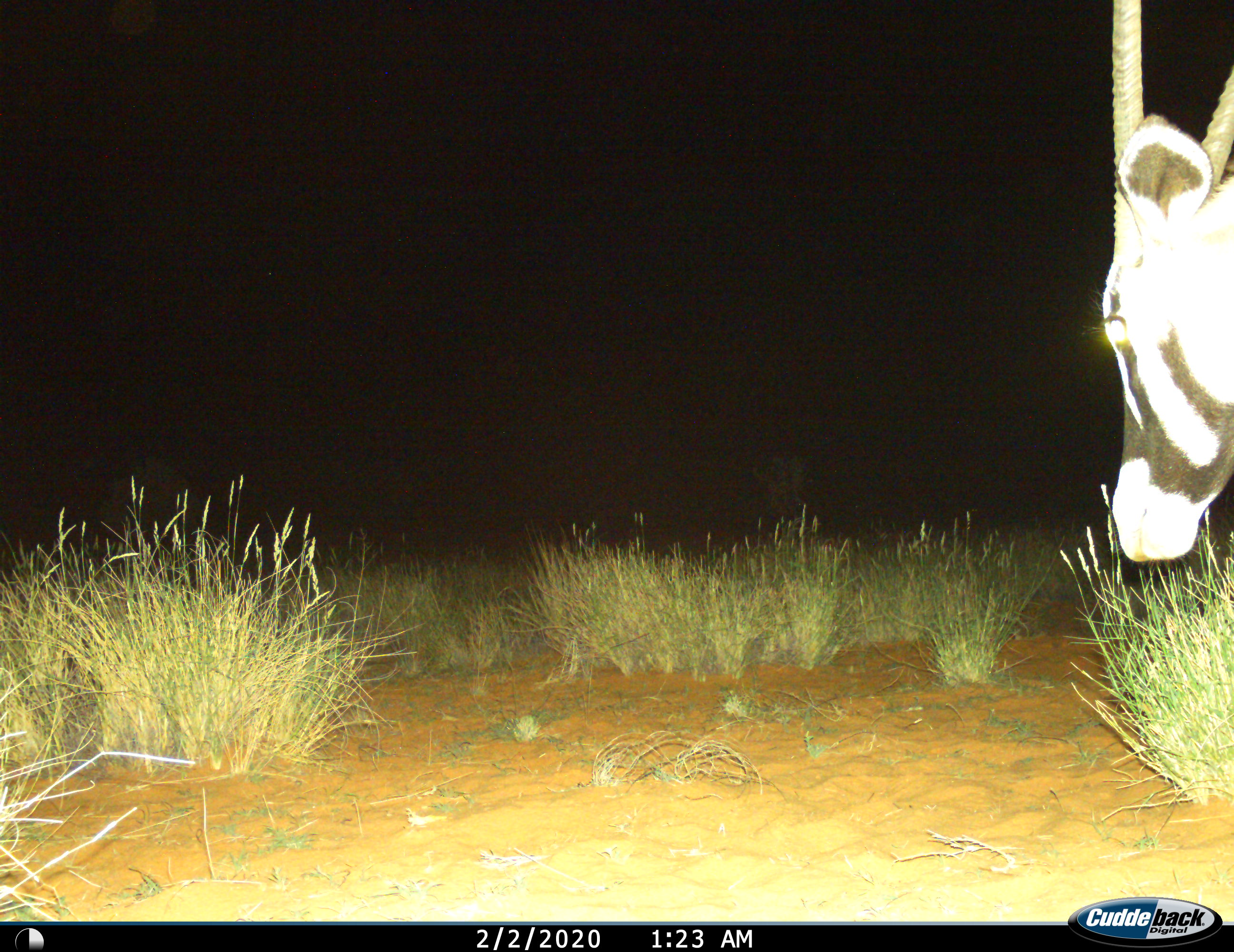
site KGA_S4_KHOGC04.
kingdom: Animalia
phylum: Chordata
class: Mammalia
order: Artiodactyla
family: Bovidae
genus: Oryx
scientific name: Oryx gazella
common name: gemsbok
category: oryx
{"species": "oryx (gemsbok) (Oryx gazella)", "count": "1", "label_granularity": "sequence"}